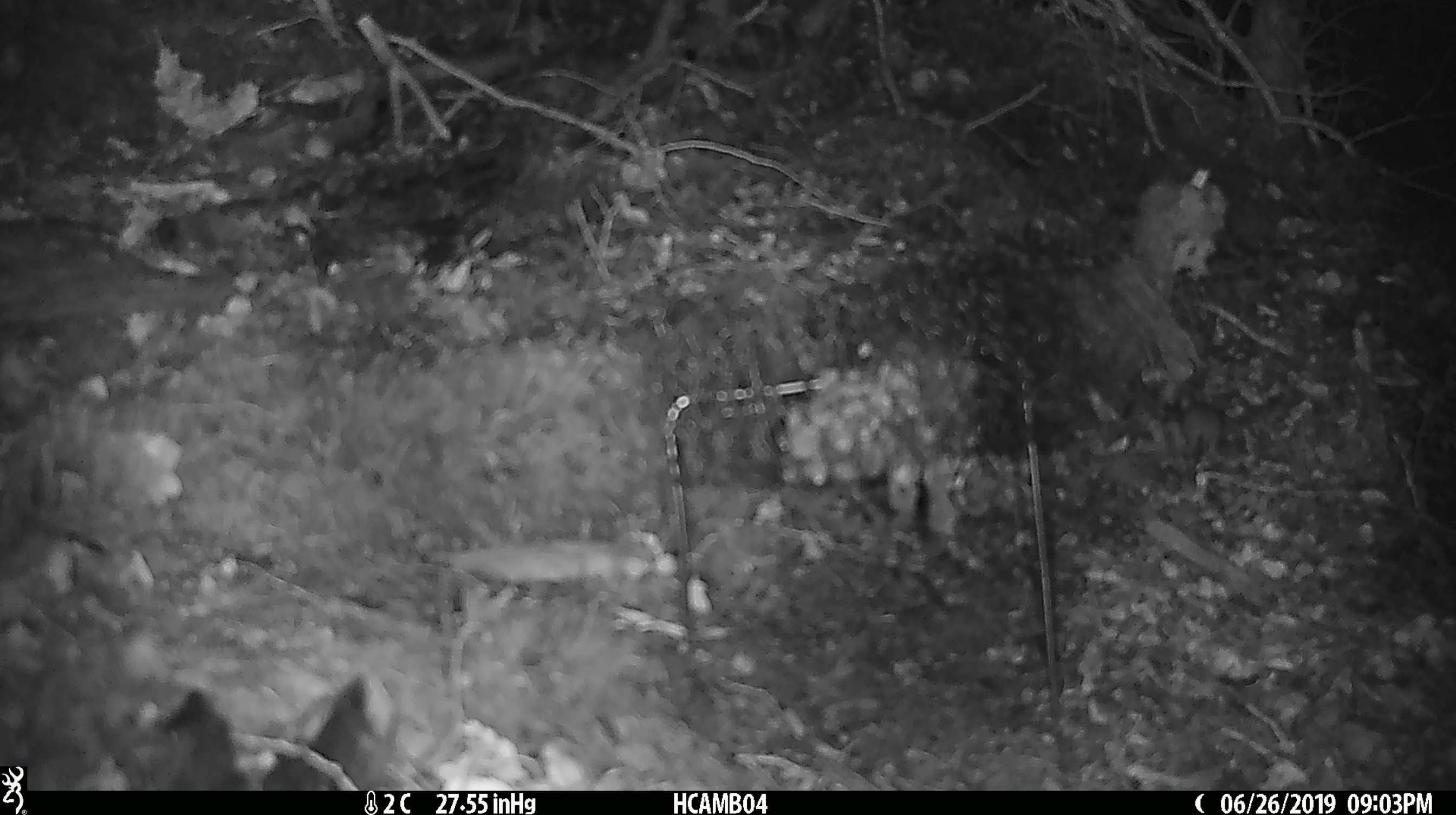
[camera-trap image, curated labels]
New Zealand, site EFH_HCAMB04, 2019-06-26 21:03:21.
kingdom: Animalia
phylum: Chordata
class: Mammalia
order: Rodentia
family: Muridae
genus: Mus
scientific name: Mus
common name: mouse